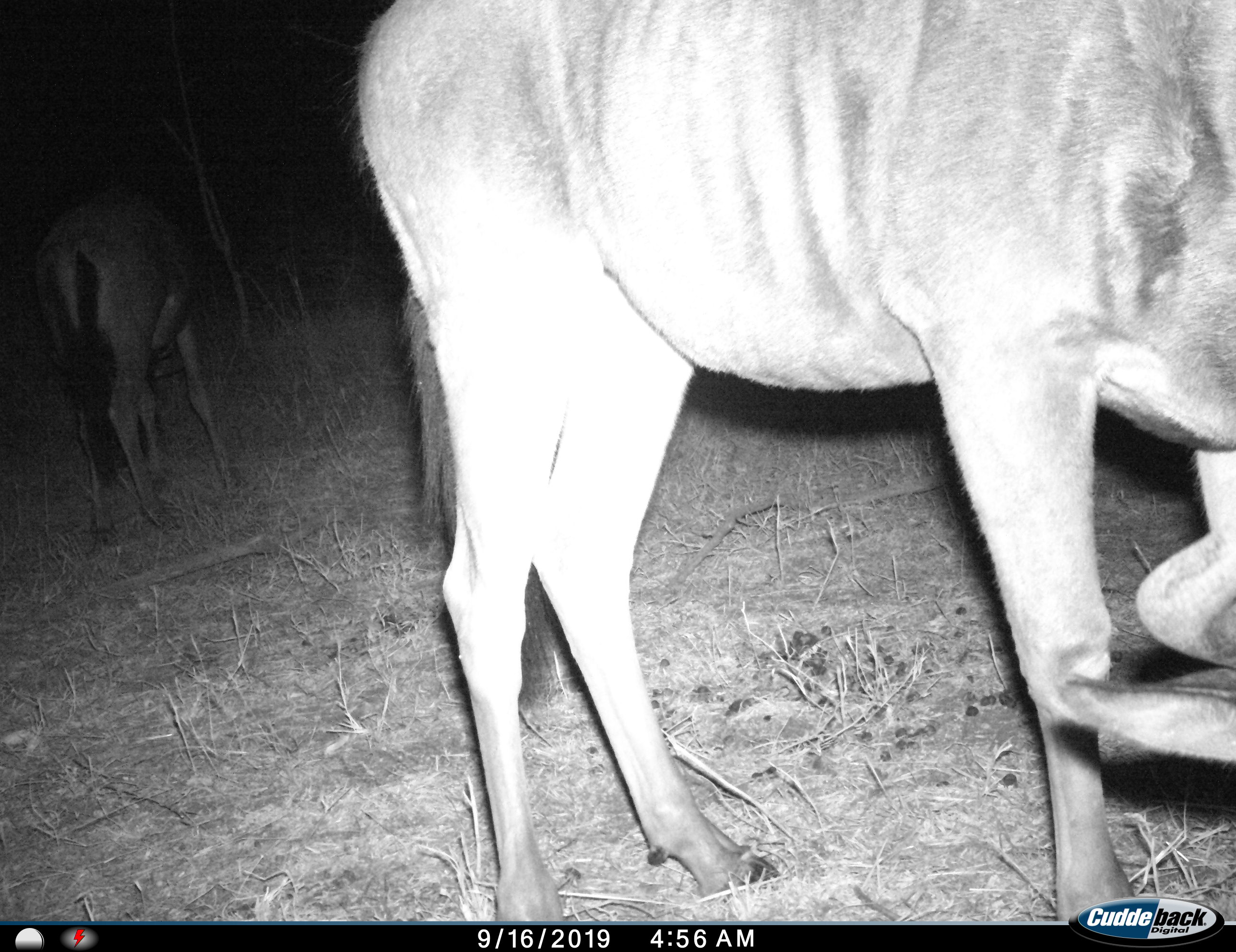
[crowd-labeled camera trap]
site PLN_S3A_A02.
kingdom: Animalia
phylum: Chordata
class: Mammalia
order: Artiodactyla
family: Bovidae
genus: Connochaetes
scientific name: Connochaetes taurinus taurinus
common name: blue wildebeest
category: wildebeestblue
Wildebeestblue (blue wildebeest) (Connochaetes taurinus taurinus), count 2. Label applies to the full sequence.